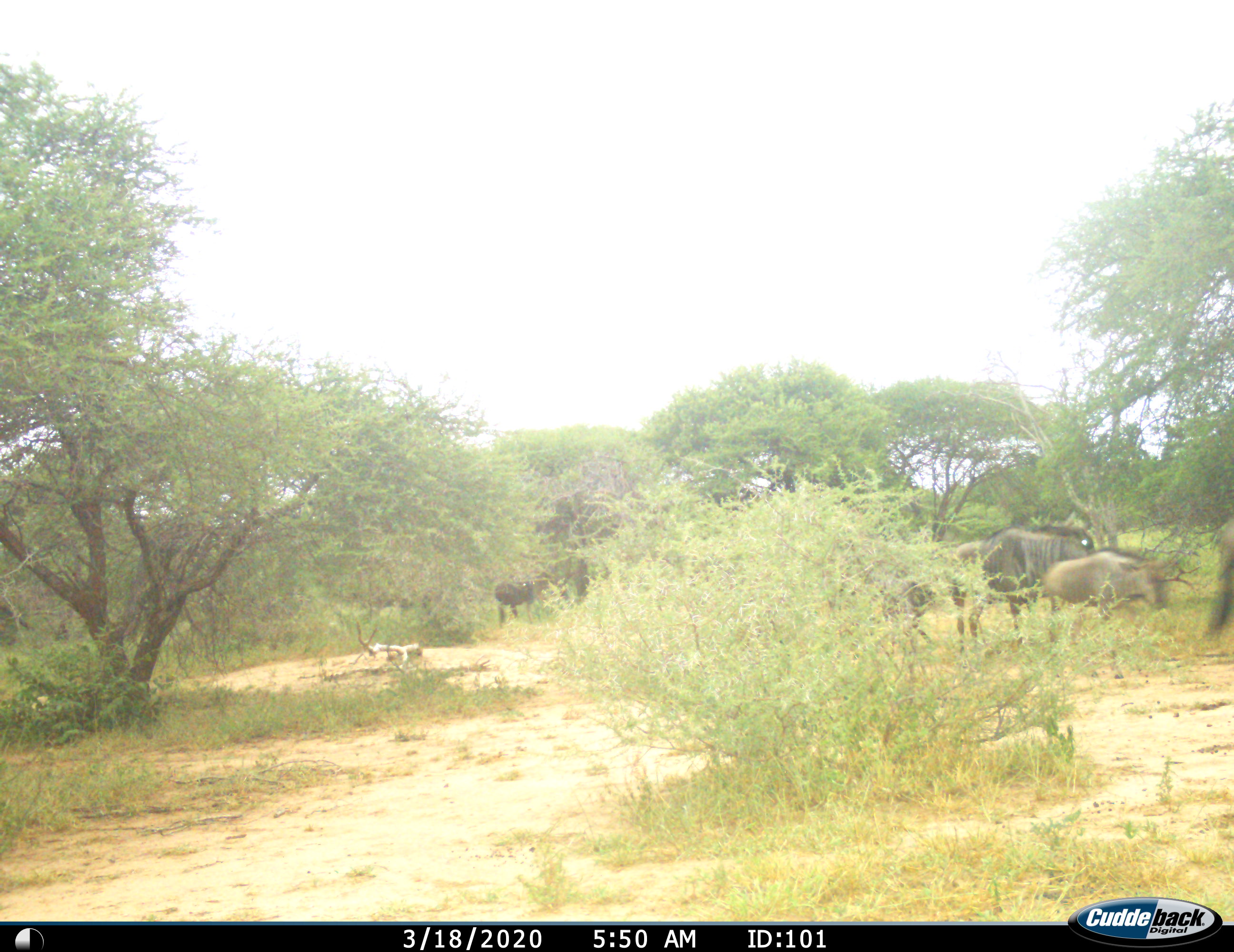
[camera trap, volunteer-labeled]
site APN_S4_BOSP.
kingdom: Animalia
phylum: Chordata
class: Mammalia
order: Artiodactyla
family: Bovidae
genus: Connochaetes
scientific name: Connochaetes taurinus taurinus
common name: blue wildebeest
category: wildebeestblue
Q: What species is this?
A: Wildebeestblue (blue wildebeest) (Connochaetes taurinus taurinus).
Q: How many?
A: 7.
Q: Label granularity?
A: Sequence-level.